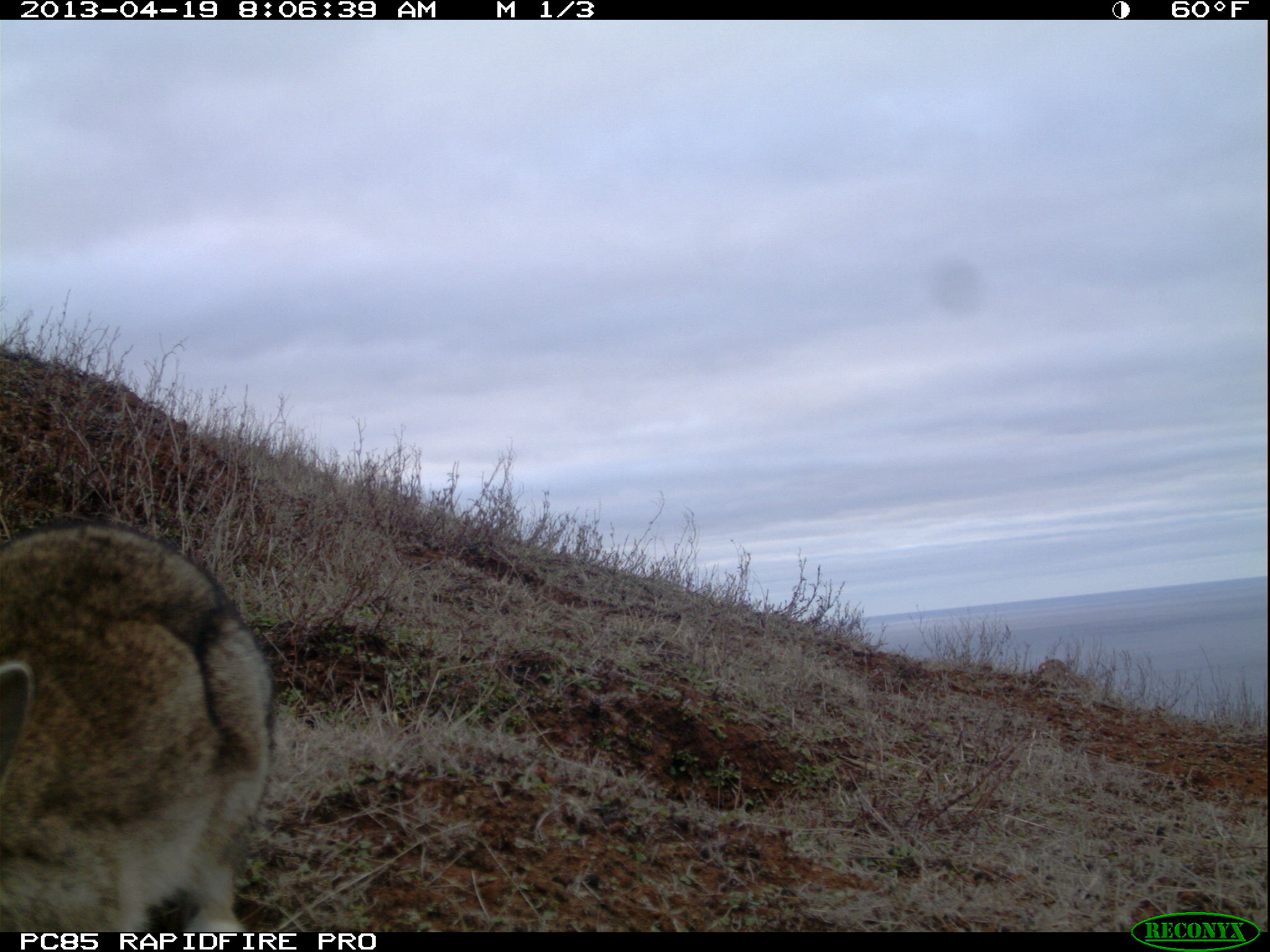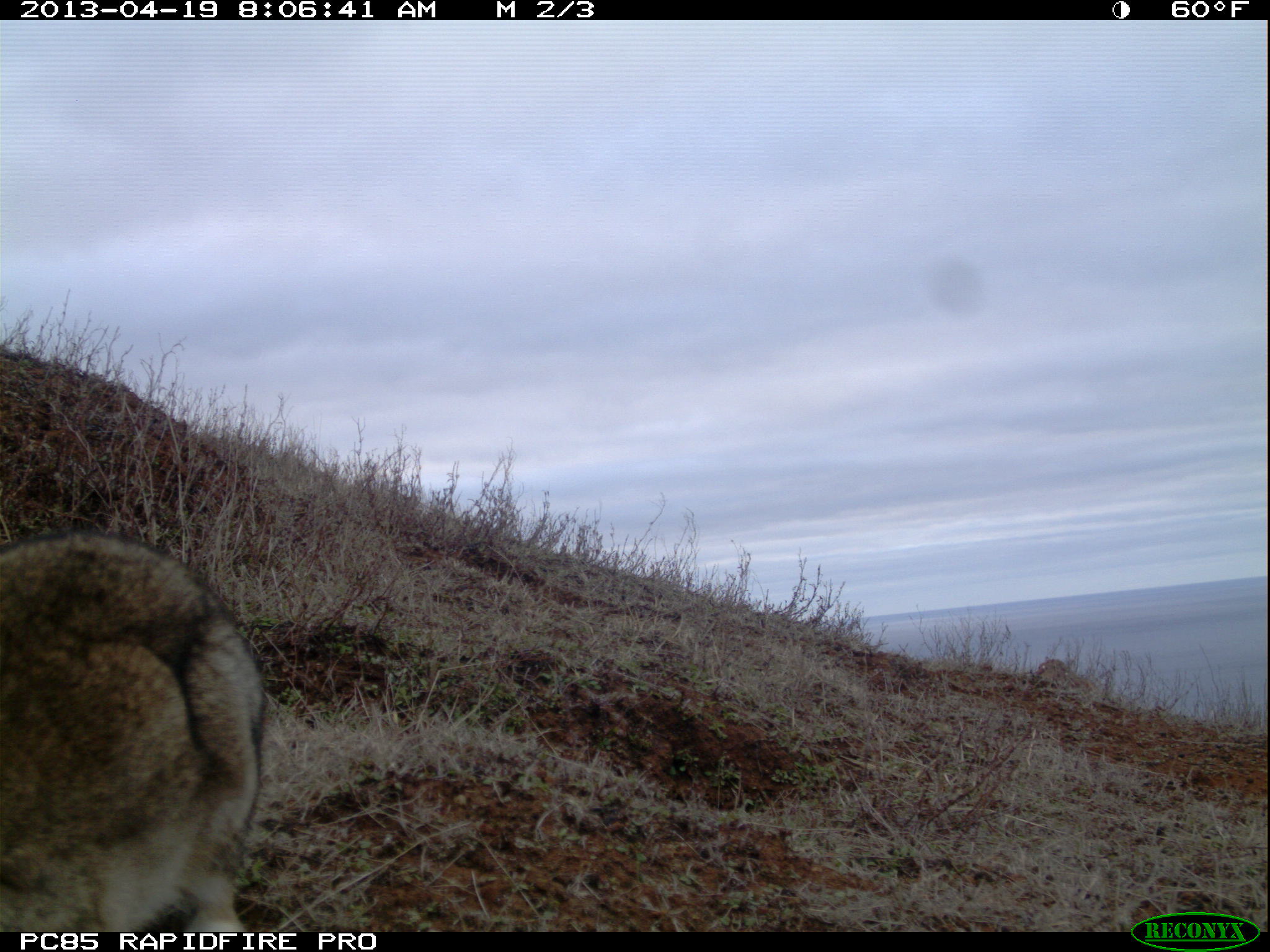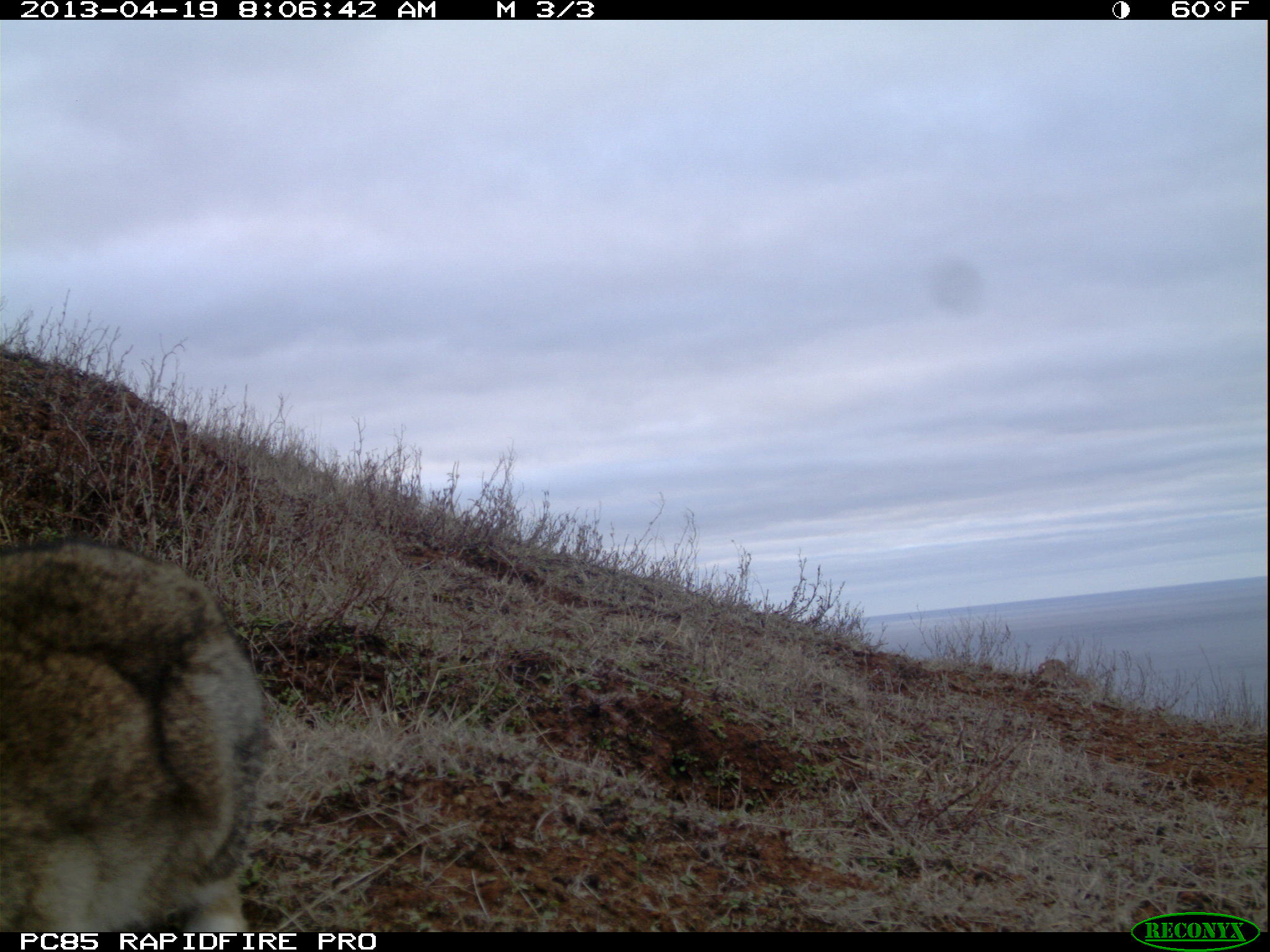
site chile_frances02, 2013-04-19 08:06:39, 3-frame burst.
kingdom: Animalia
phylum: Chordata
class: Mammalia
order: Lagomorpha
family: Leporidae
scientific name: Leporidae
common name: rabbits and hares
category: rabbit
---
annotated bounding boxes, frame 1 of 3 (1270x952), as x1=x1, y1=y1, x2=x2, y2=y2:
rabbit: x1=0, y1=518, x2=277, y2=930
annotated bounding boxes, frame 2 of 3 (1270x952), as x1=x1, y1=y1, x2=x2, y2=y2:
rabbit: x1=0, y1=527, x2=267, y2=929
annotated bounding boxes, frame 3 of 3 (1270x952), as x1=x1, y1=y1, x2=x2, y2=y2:
rabbit: x1=0, y1=537, x2=273, y2=935